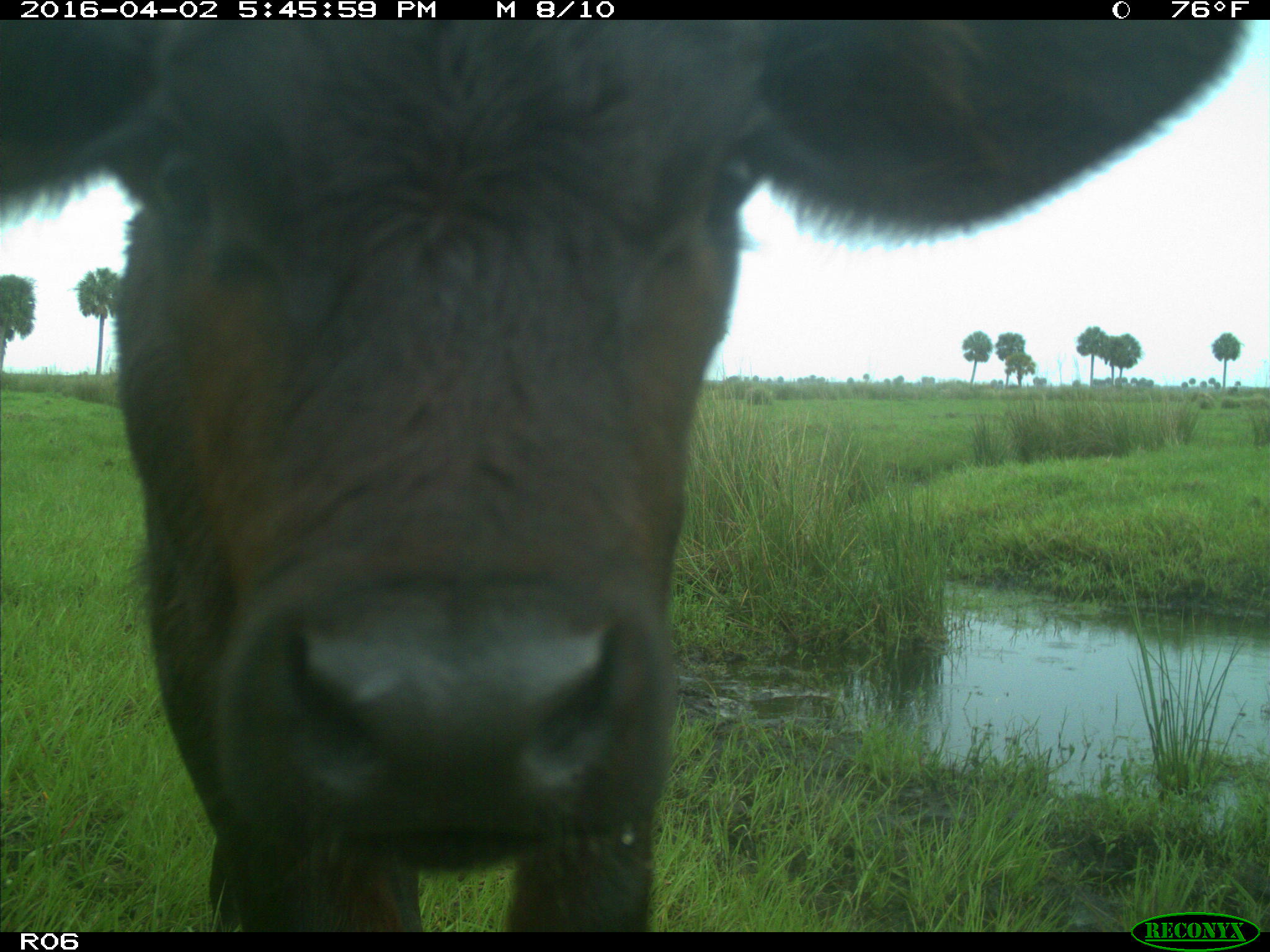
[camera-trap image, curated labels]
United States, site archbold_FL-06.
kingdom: Animalia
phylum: Chordata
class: Mammalia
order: Artiodactyla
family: Bovidae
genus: Bos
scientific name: Bos taurus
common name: domestic cow